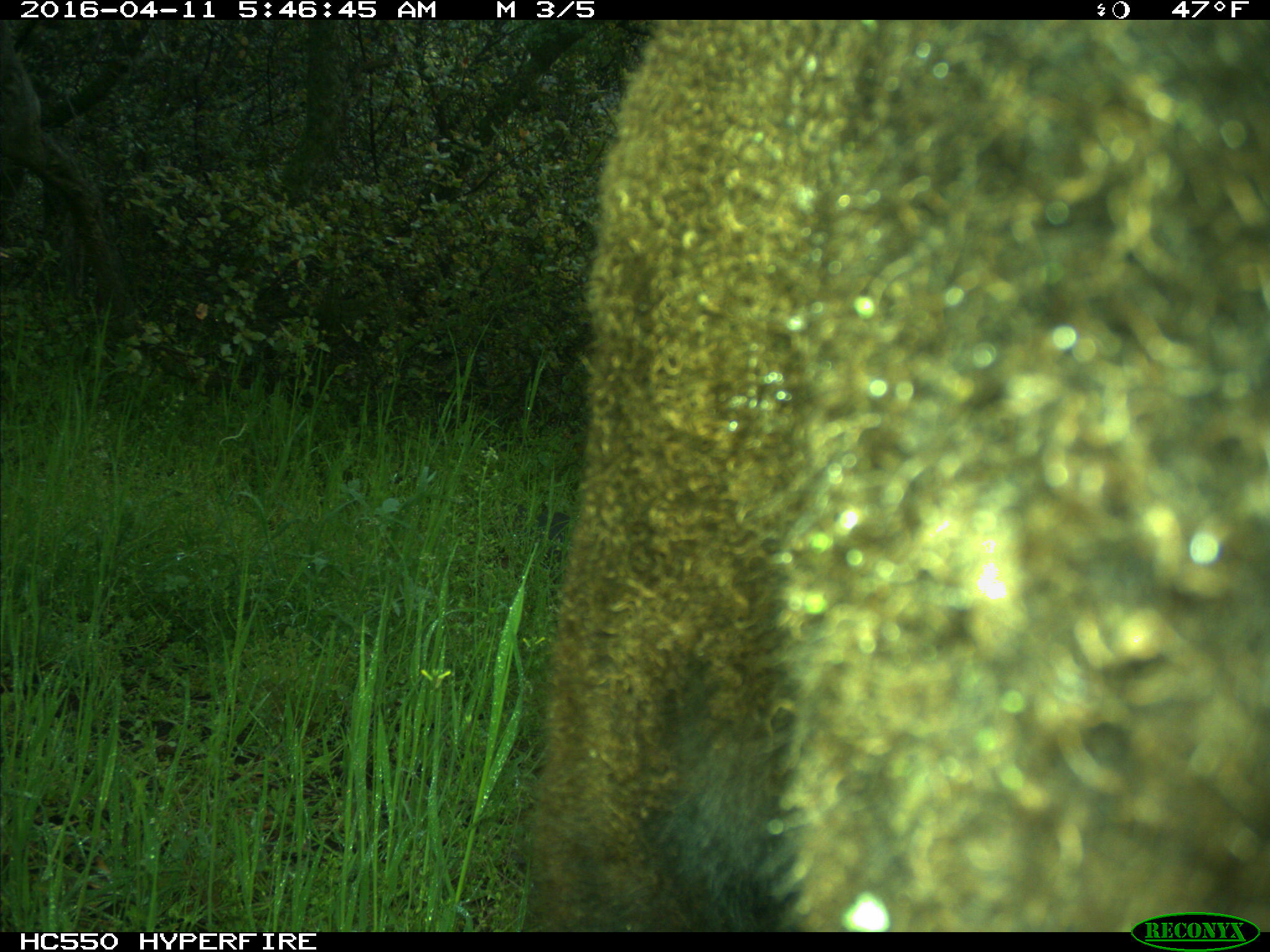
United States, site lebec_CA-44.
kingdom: Animalia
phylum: Chordata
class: Mammalia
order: Artiodactyla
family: Bovidae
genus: Bos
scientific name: Bos taurus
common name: domestic cow